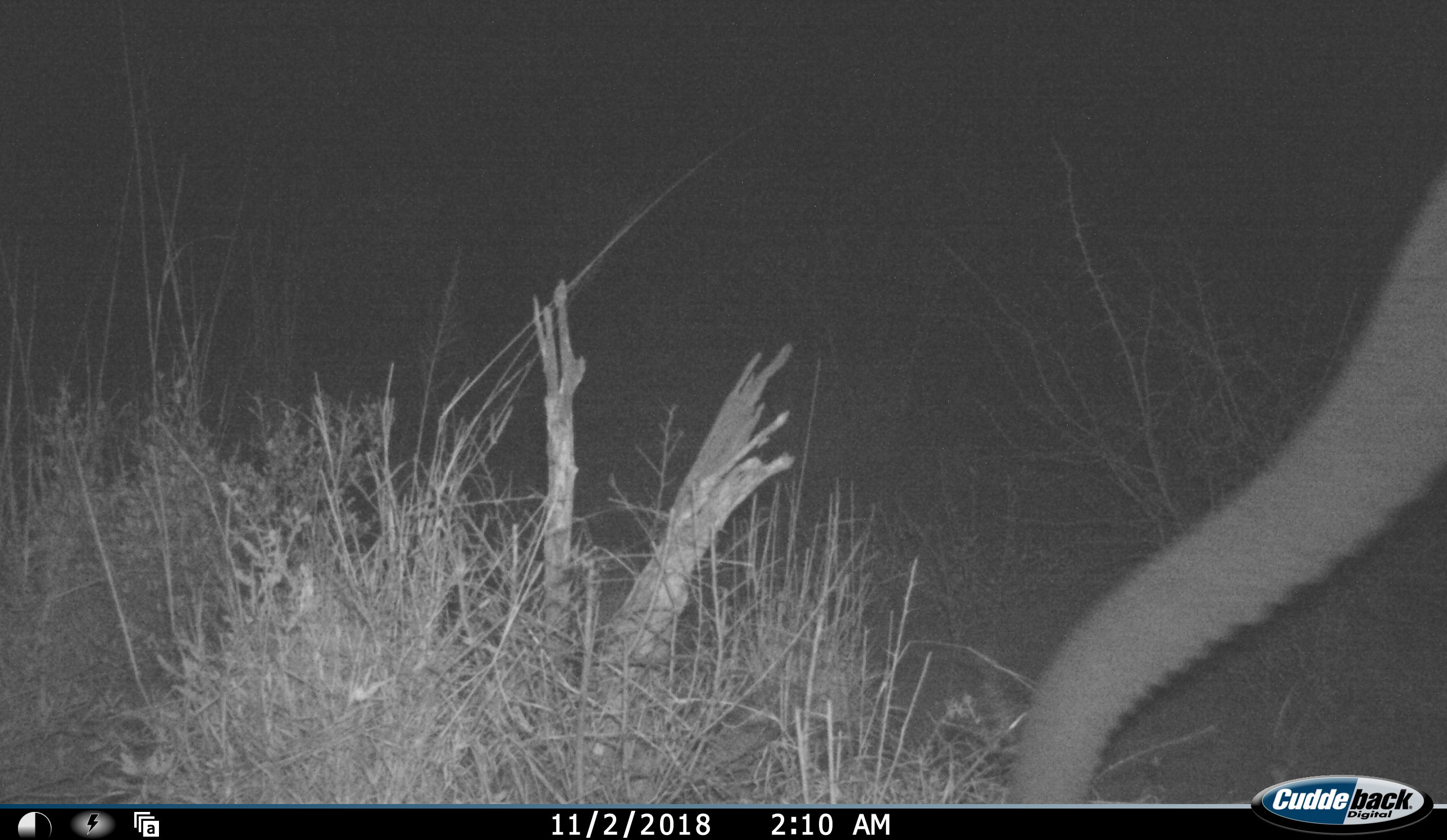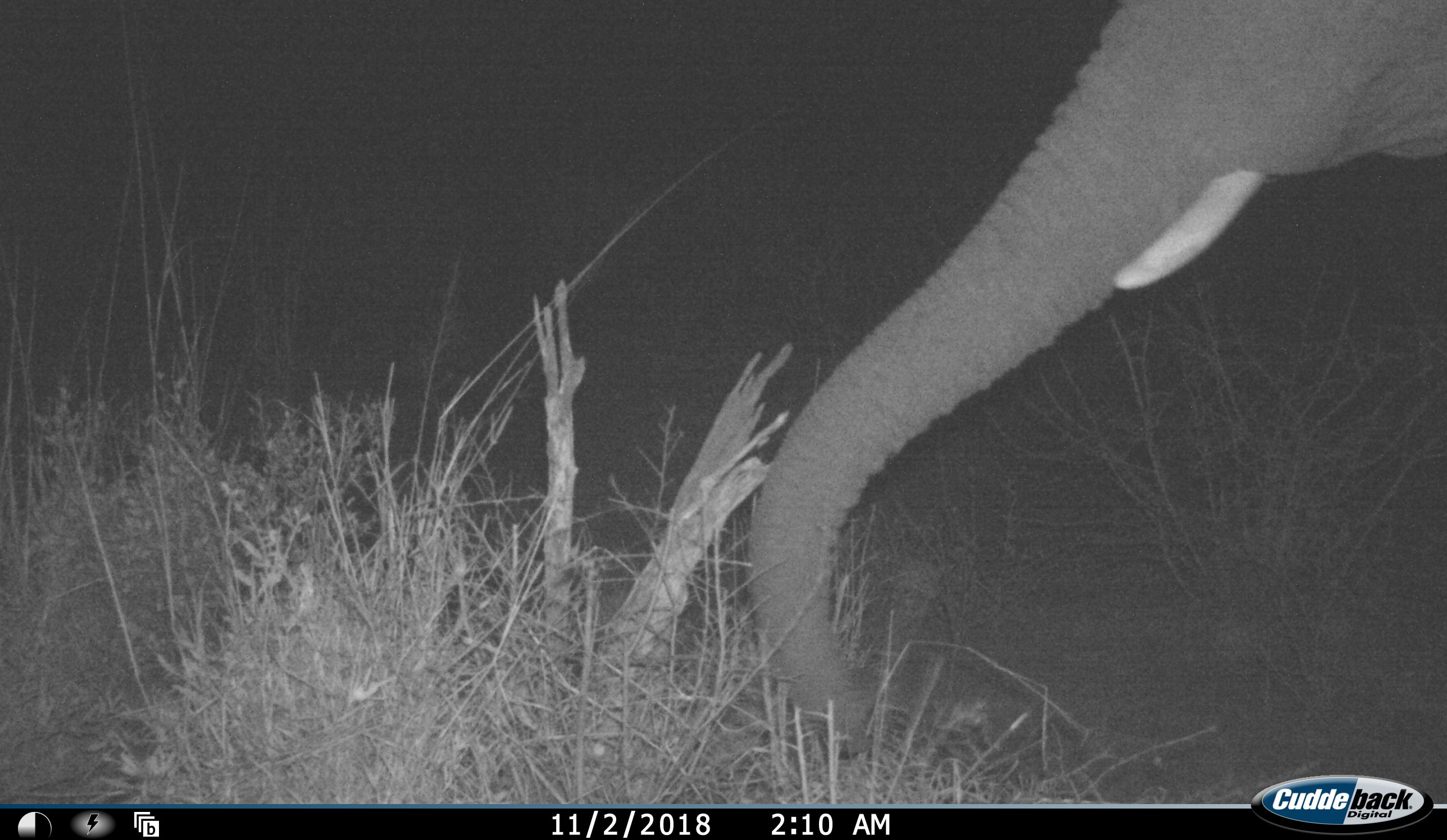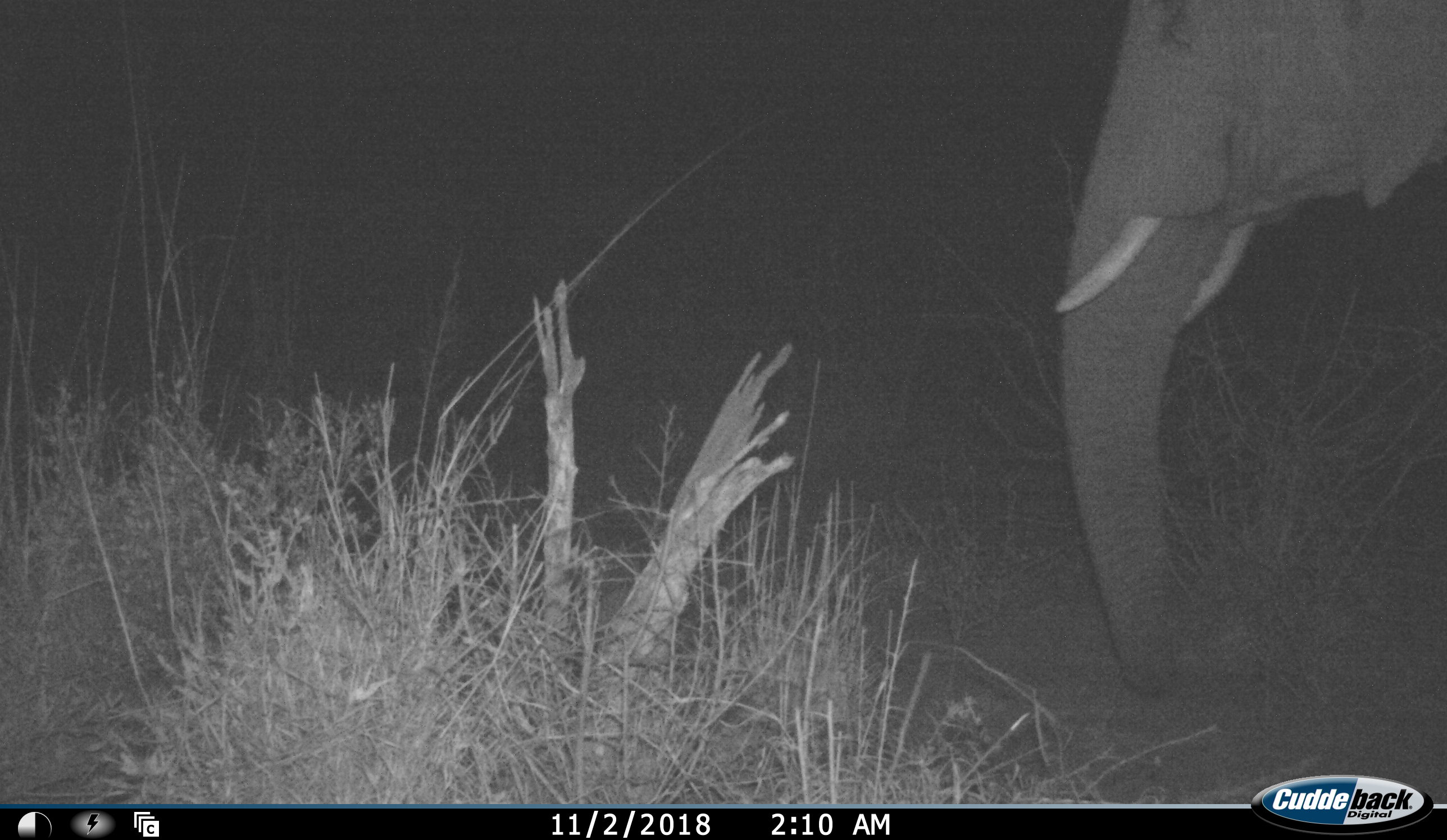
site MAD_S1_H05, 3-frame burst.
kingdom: Animalia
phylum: Chordata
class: Mammalia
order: Proboscidea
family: Elephantidae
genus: Loxodonta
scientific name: Loxodonta africana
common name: african bush elephant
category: elephant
Elephant (african bush elephant) (Loxodonta africana), count 1. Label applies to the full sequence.